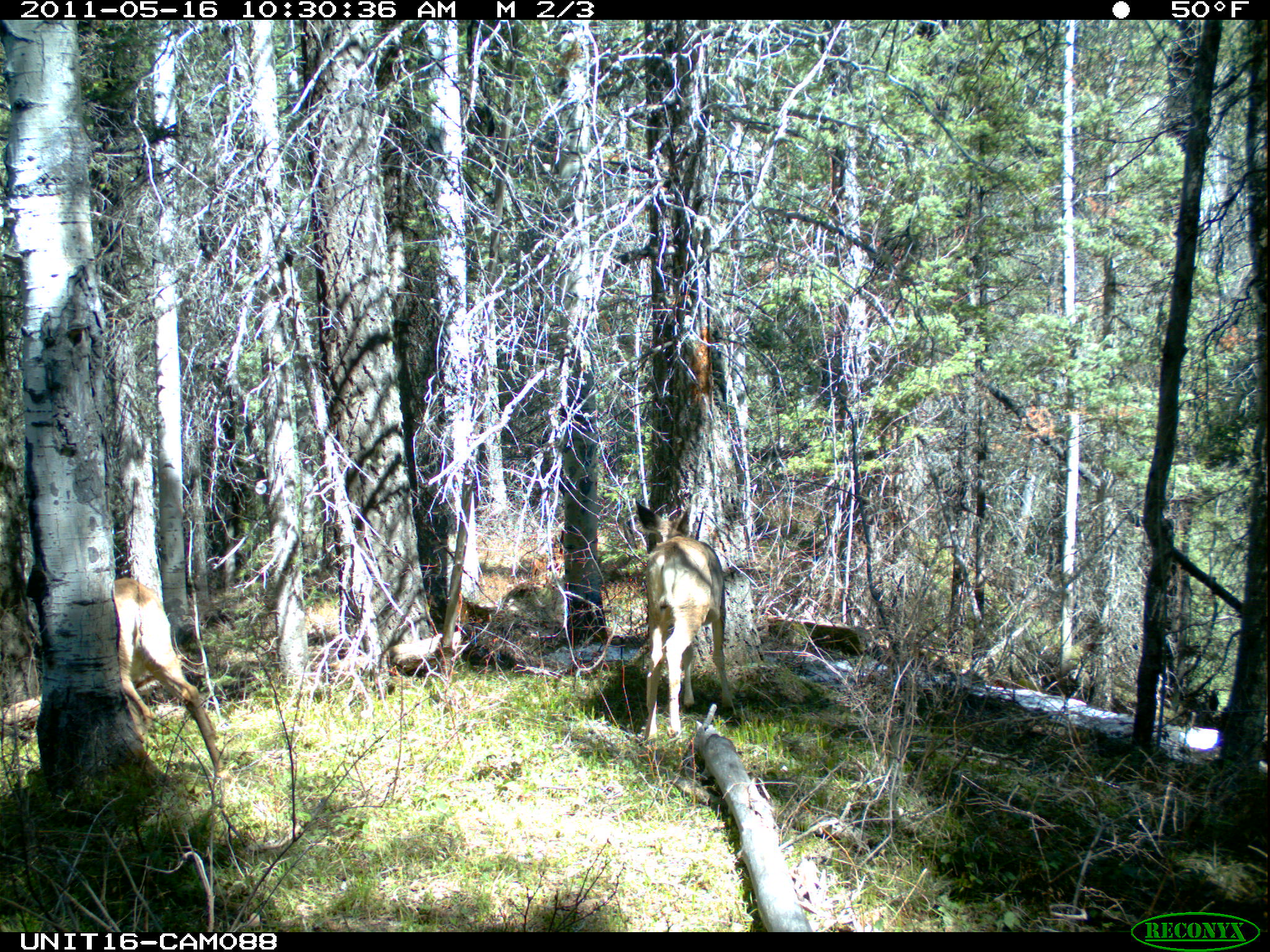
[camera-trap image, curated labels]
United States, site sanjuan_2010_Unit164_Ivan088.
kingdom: Animalia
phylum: Chordata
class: Mammalia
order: Artiodactyla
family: Cervidae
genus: Odocoileus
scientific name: Odocoileus hemionus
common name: mule deer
Odocoileus hemionus (mule deer).